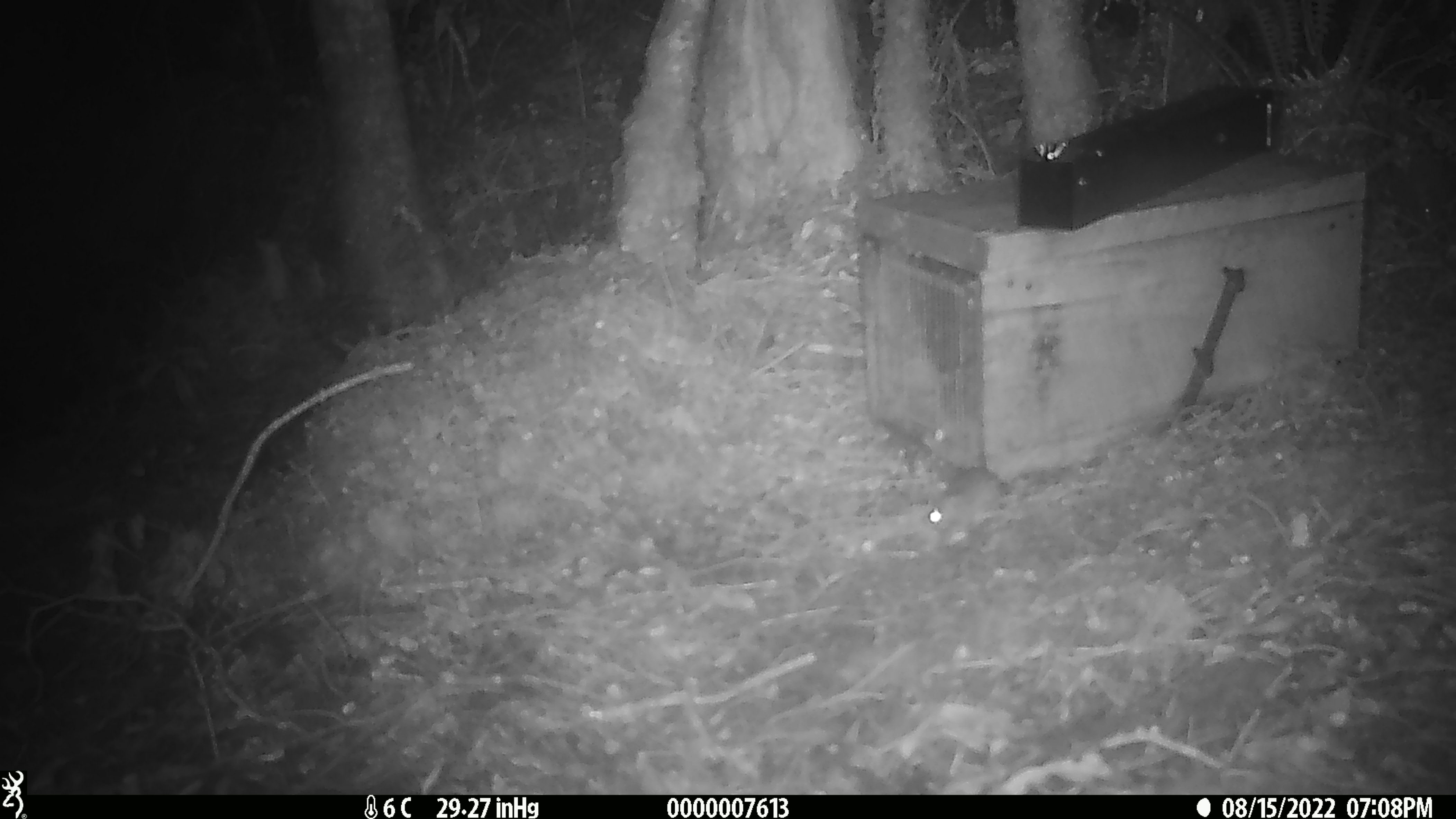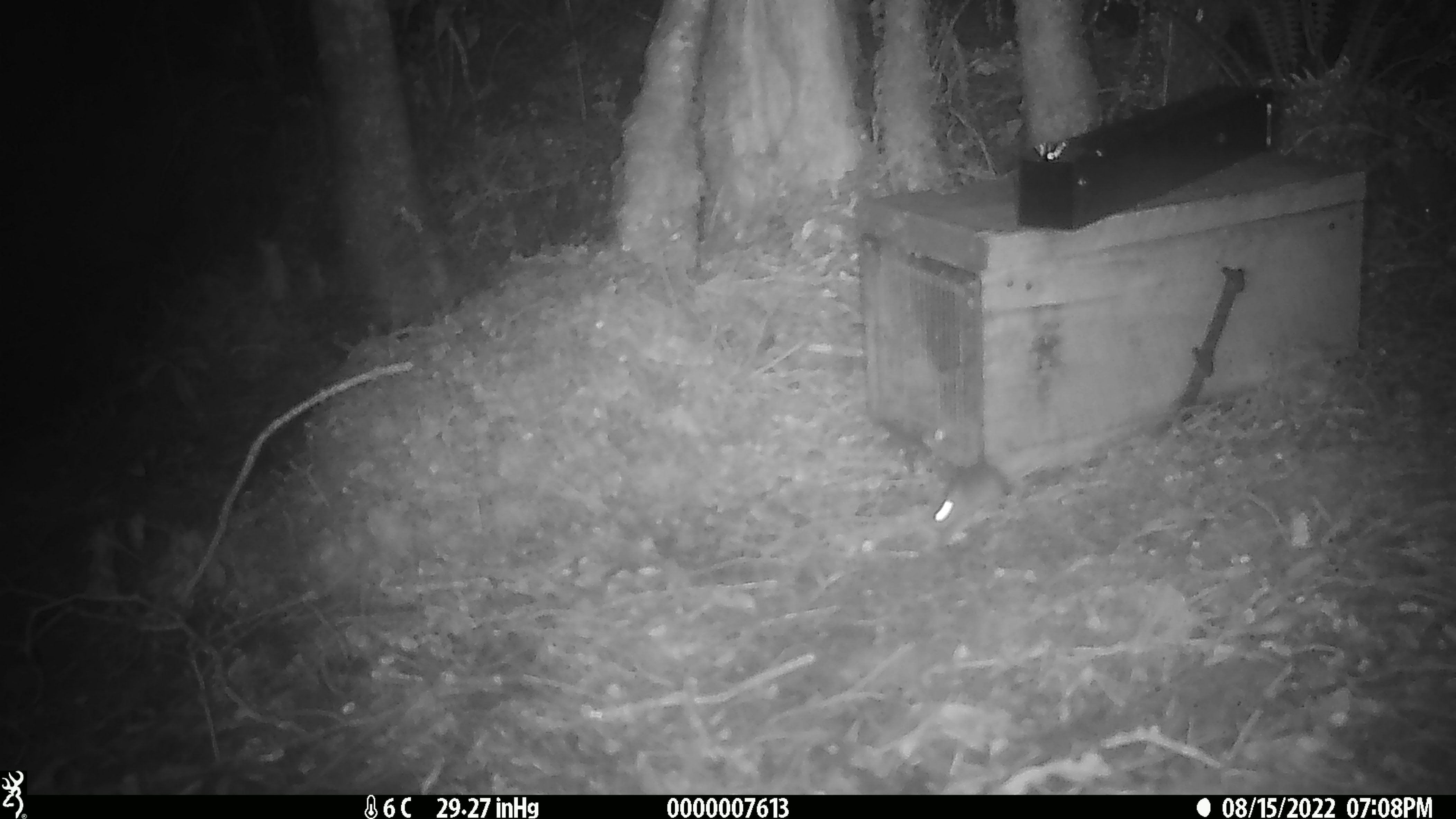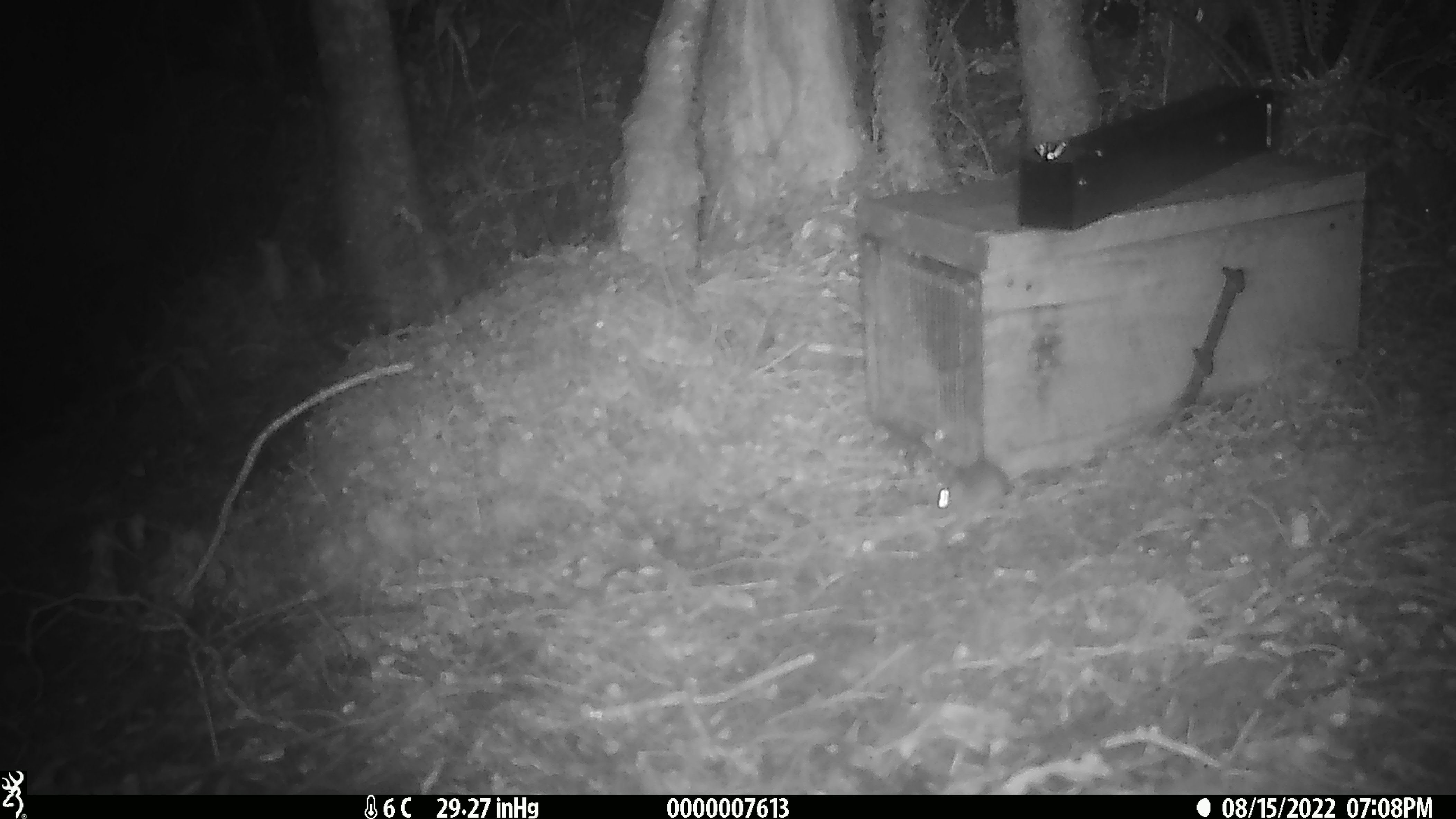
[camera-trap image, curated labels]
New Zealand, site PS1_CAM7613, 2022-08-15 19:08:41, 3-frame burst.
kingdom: Animalia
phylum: Chordata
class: Mammalia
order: Rodentia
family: Muridae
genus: Mus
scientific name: Mus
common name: mouse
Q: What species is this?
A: Mouse (Mus).